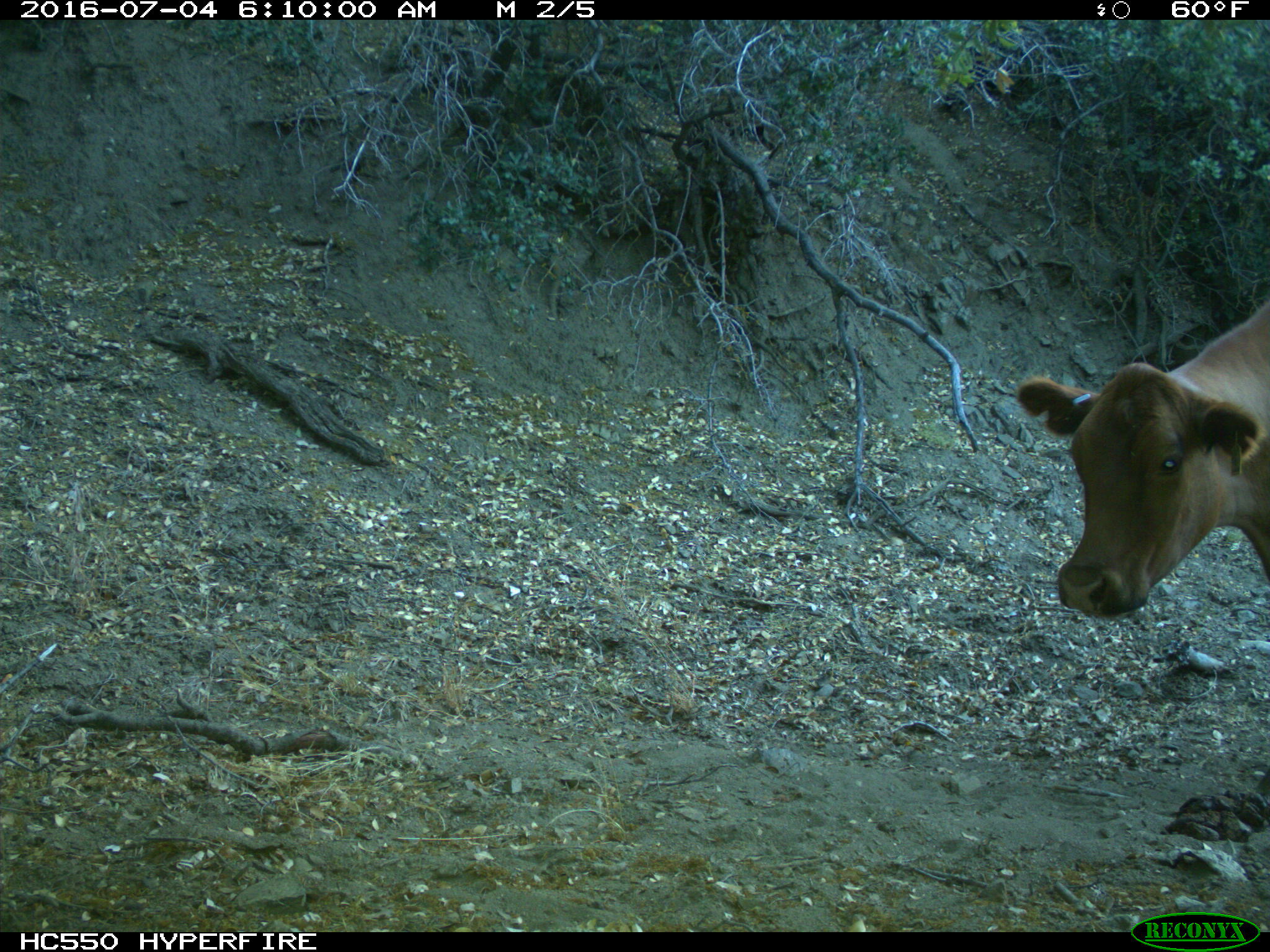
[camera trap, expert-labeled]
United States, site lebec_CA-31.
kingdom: Animalia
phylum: Chordata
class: Mammalia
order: Artiodactyla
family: Bovidae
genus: Bos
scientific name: Bos taurus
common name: domestic cow